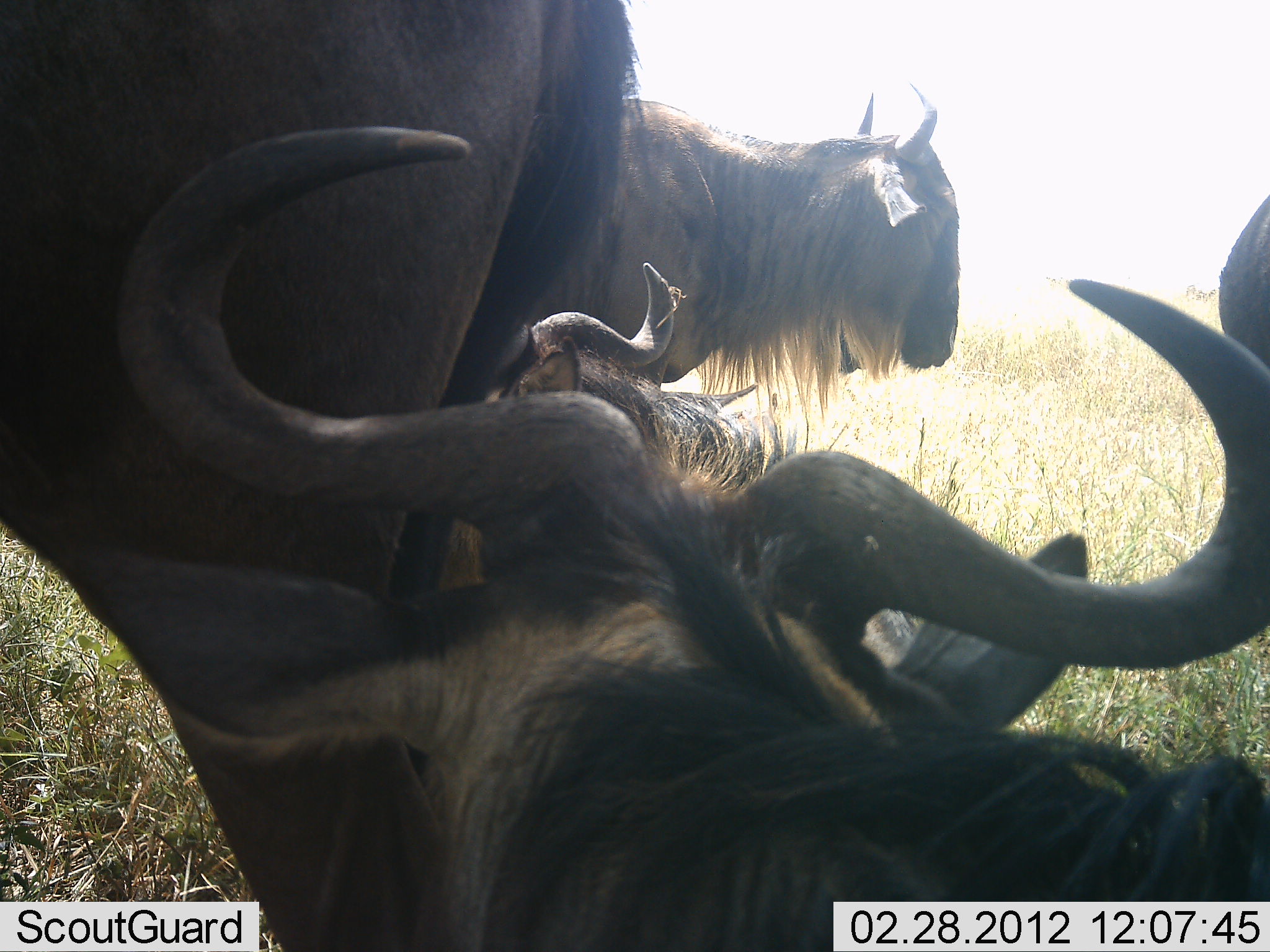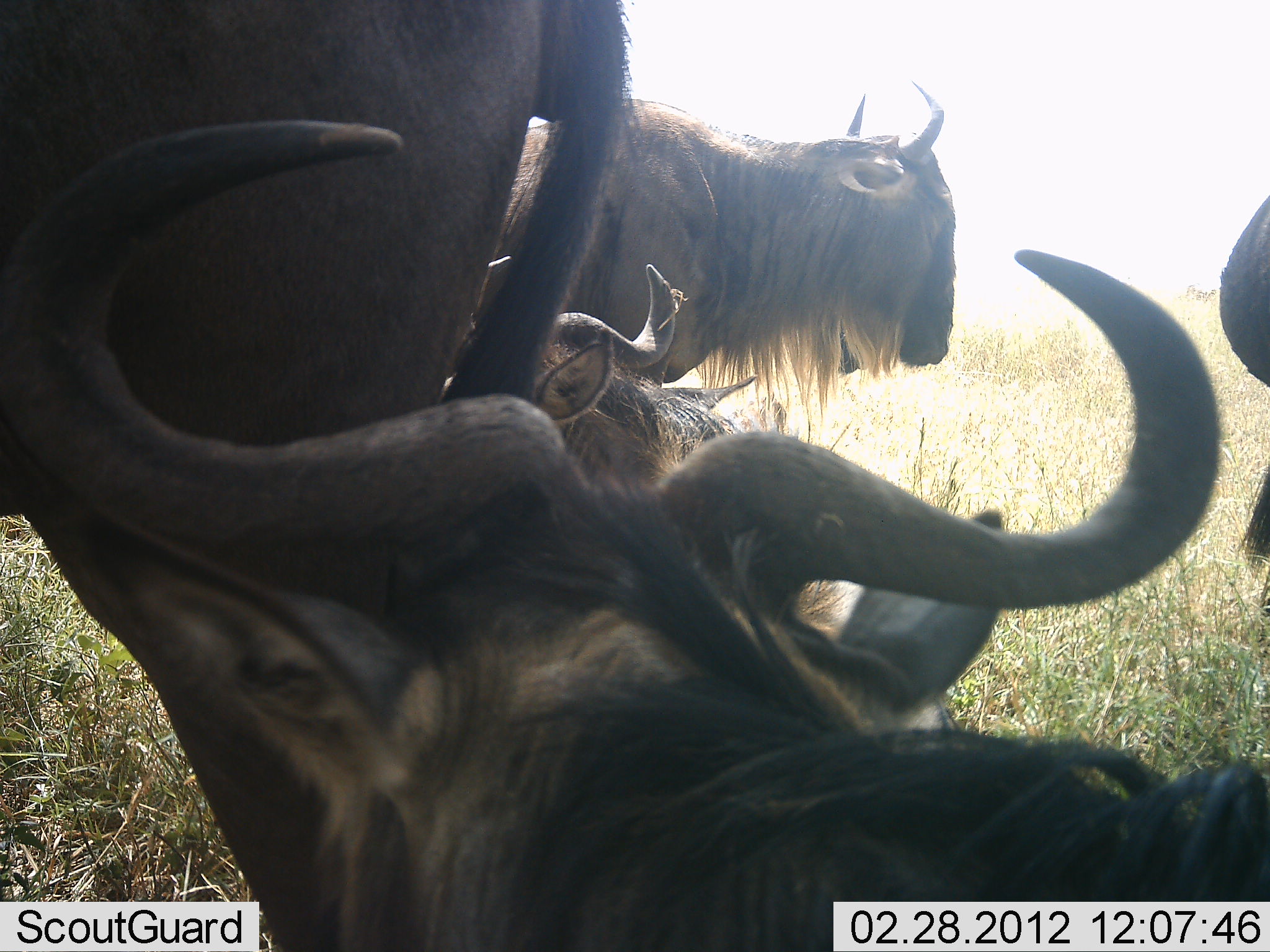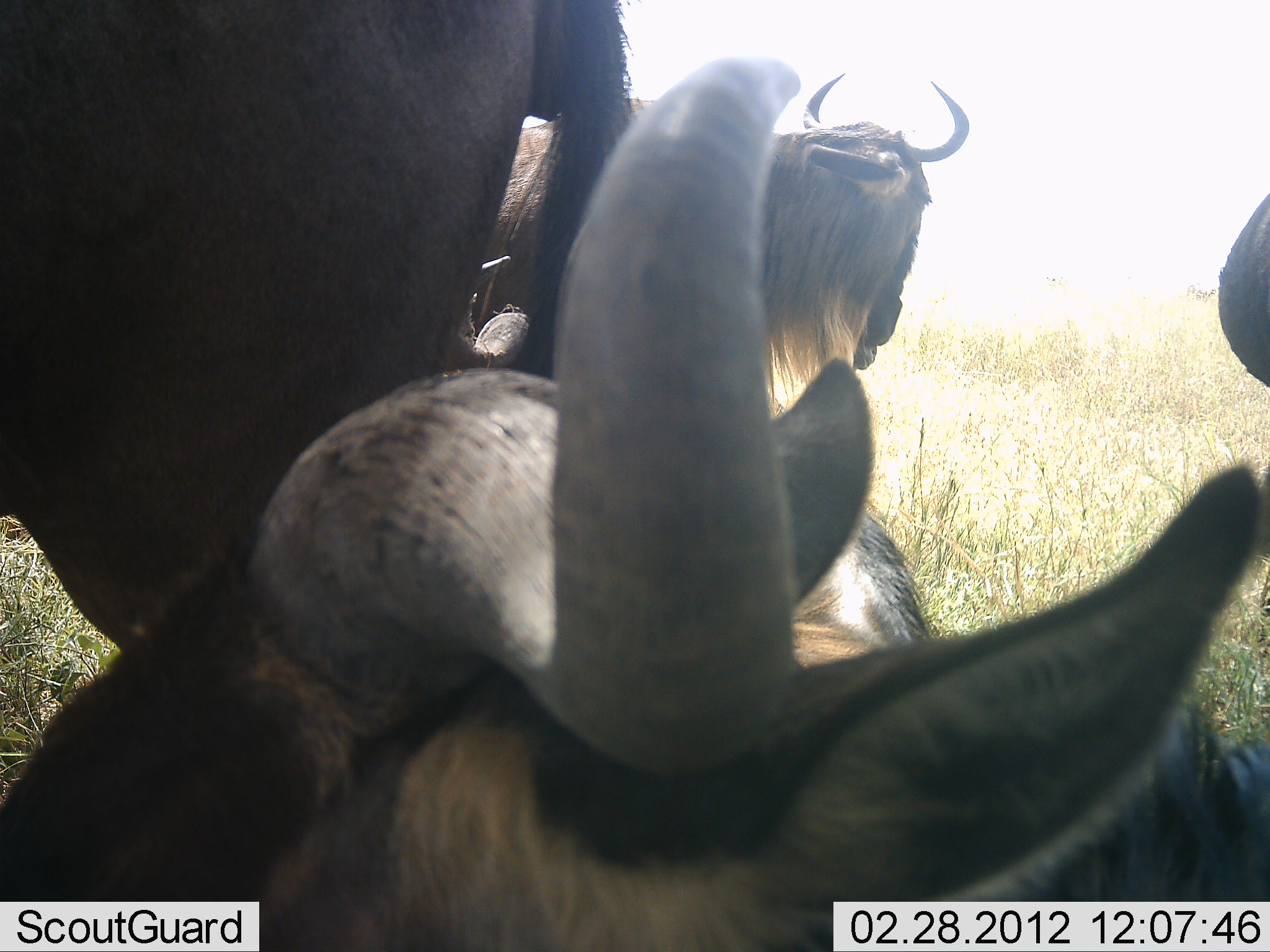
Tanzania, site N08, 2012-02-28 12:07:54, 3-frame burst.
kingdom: Animalia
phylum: Chordata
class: Mammalia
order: Artiodactyla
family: Bovidae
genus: Connochaetes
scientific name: Connochaetes taurinus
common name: blue wildebeest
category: wildebeest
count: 5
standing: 64%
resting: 92%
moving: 4%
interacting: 0%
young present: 0%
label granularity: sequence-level